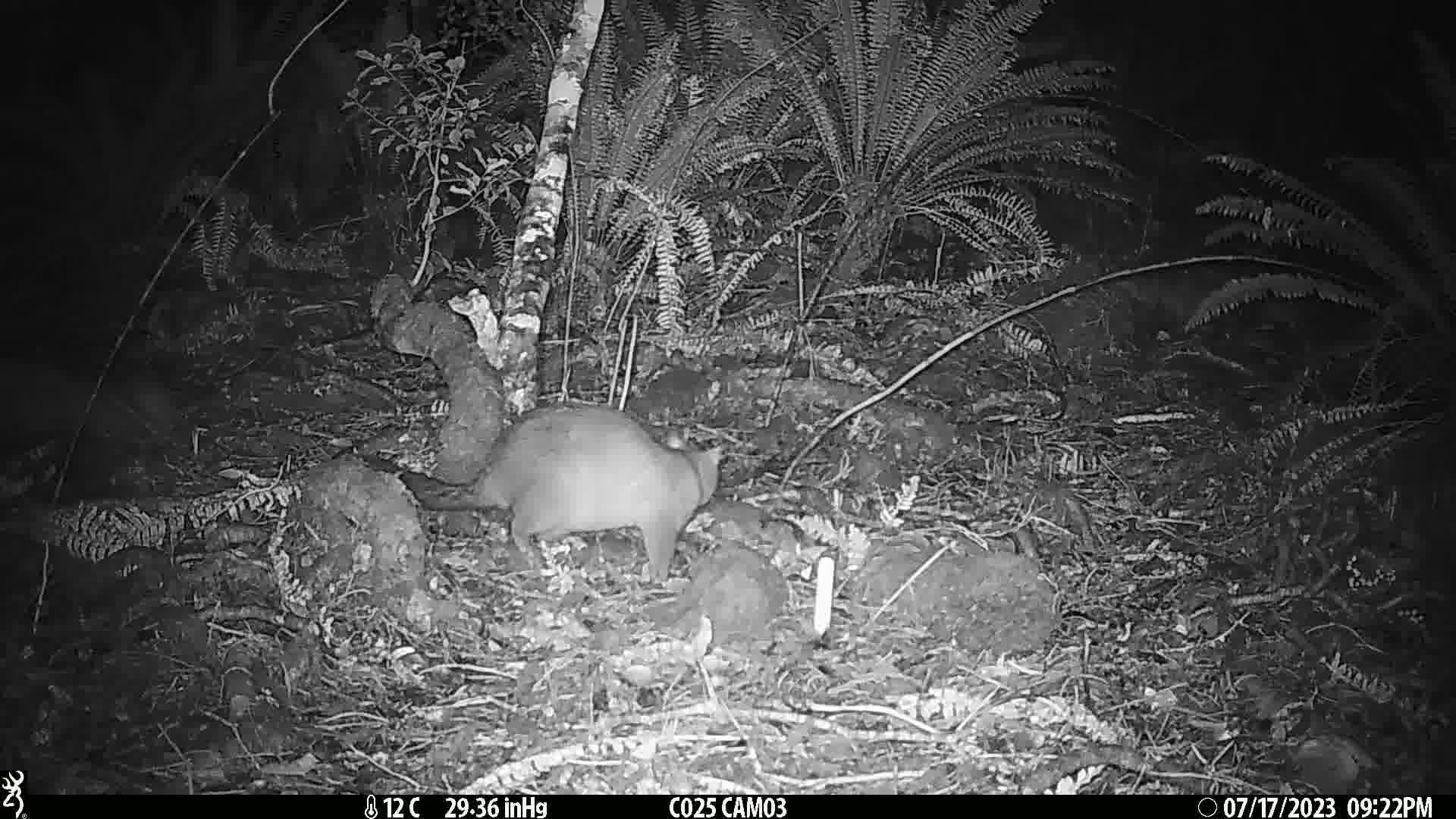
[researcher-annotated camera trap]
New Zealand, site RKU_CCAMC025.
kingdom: Animalia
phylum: Chordata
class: Mammalia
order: Diprotodontia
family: Phalangeridae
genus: Trichosurus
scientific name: Trichosurus vulpecula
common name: common brushtail possum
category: possum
Possum (common brushtail possum) (Trichosurus vulpecula).